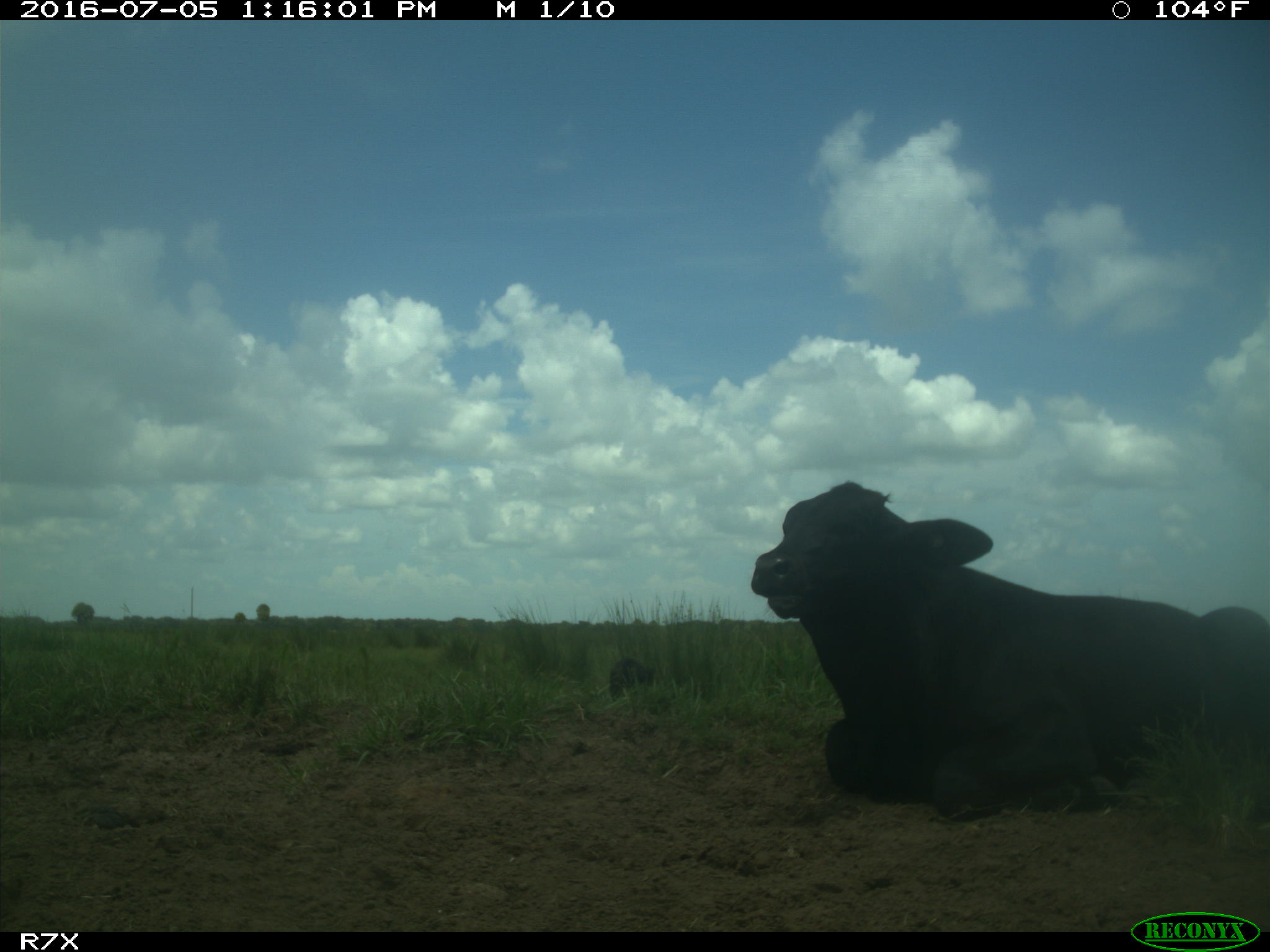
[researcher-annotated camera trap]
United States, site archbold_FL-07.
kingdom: Animalia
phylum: Chordata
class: Mammalia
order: Artiodactyla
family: Bovidae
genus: Bos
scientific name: Bos taurus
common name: domestic cow